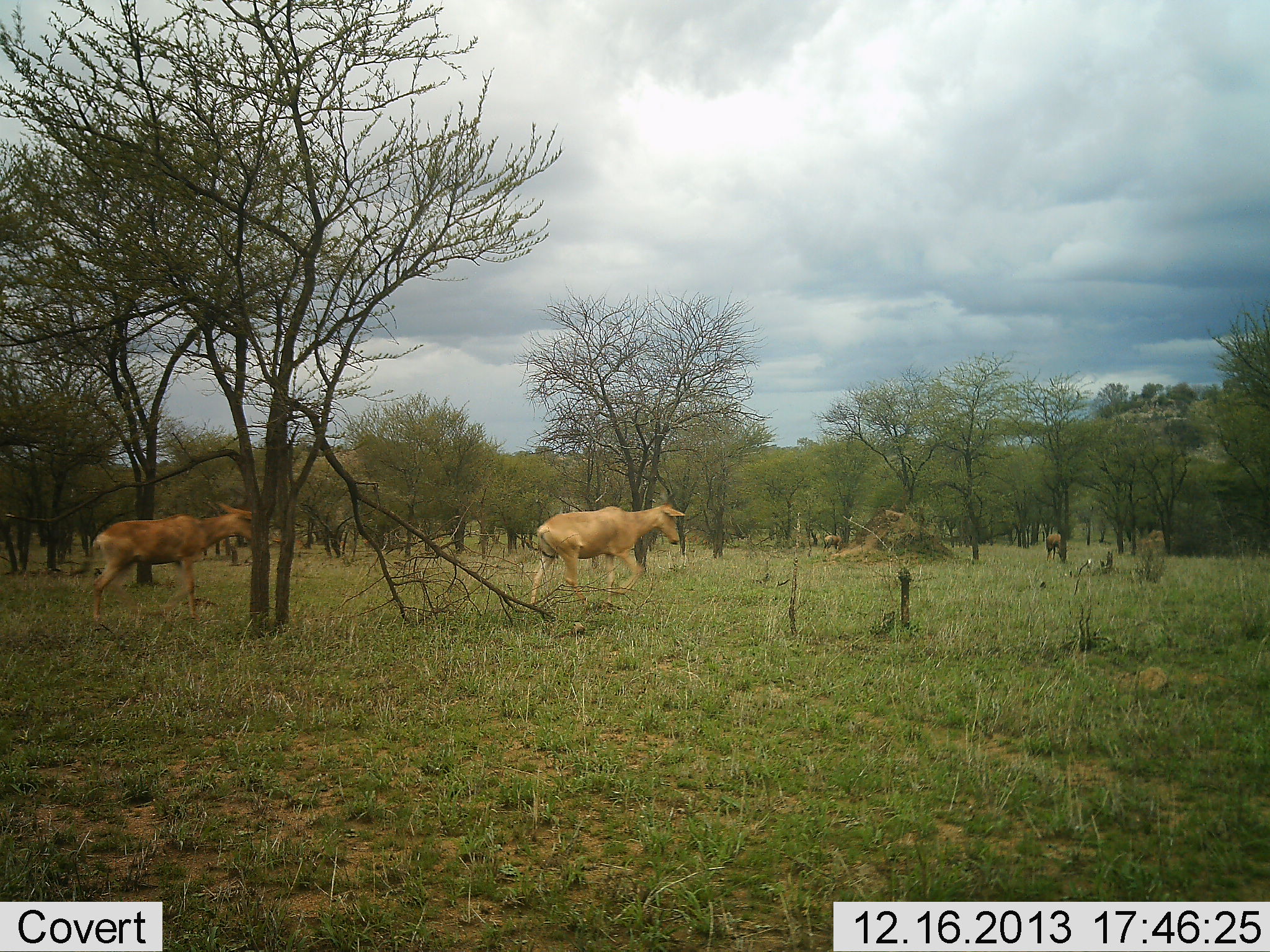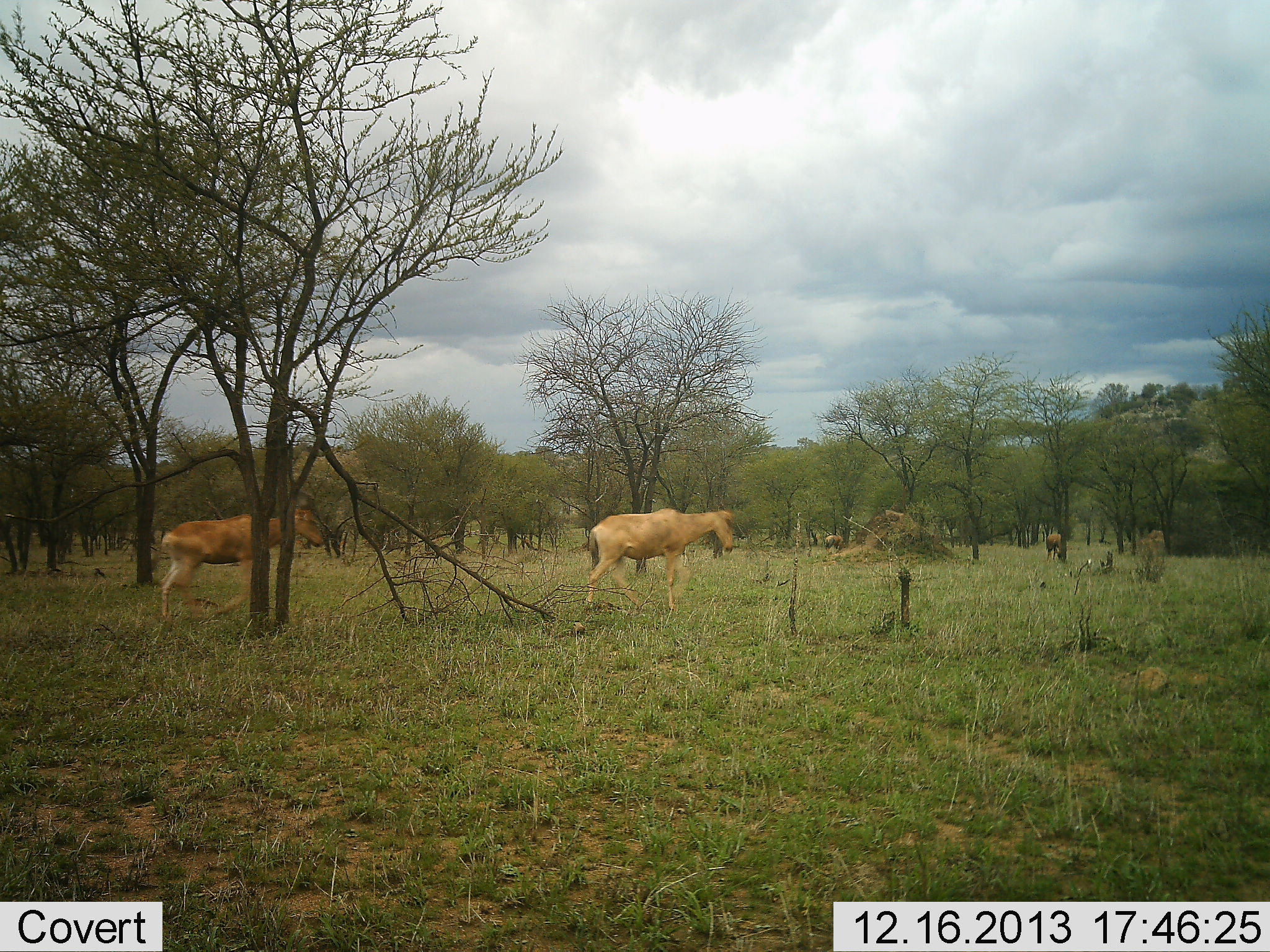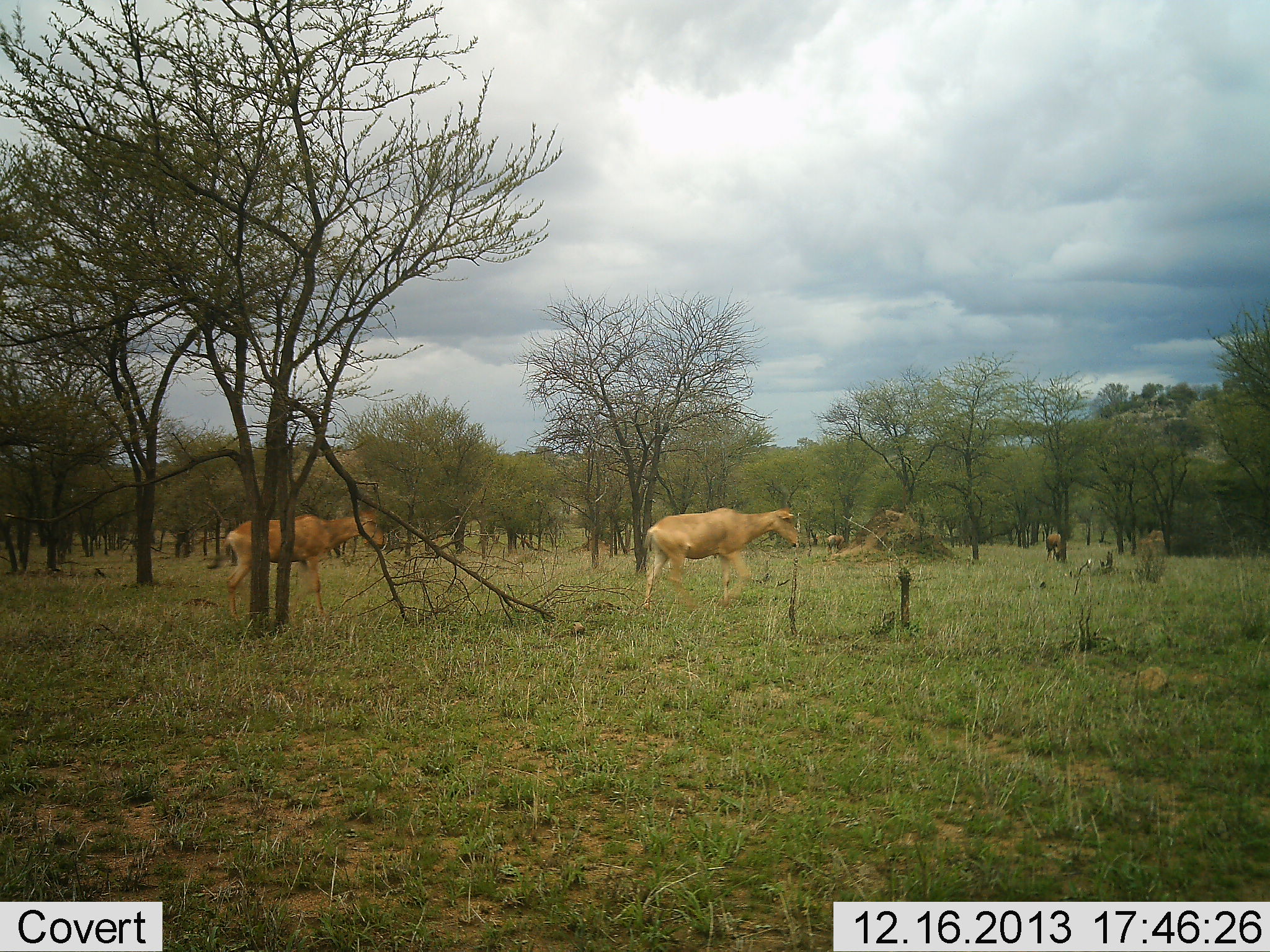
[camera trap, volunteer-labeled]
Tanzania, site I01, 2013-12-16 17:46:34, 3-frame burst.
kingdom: Animalia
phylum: Chordata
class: Mammalia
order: Artiodactyla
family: Bovidae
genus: Alcelaphus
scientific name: Alcelaphus buselaphus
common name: hartebeest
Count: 2.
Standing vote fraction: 18%.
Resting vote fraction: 0%.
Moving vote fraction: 91%.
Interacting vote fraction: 0%.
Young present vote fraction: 0%.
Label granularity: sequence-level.